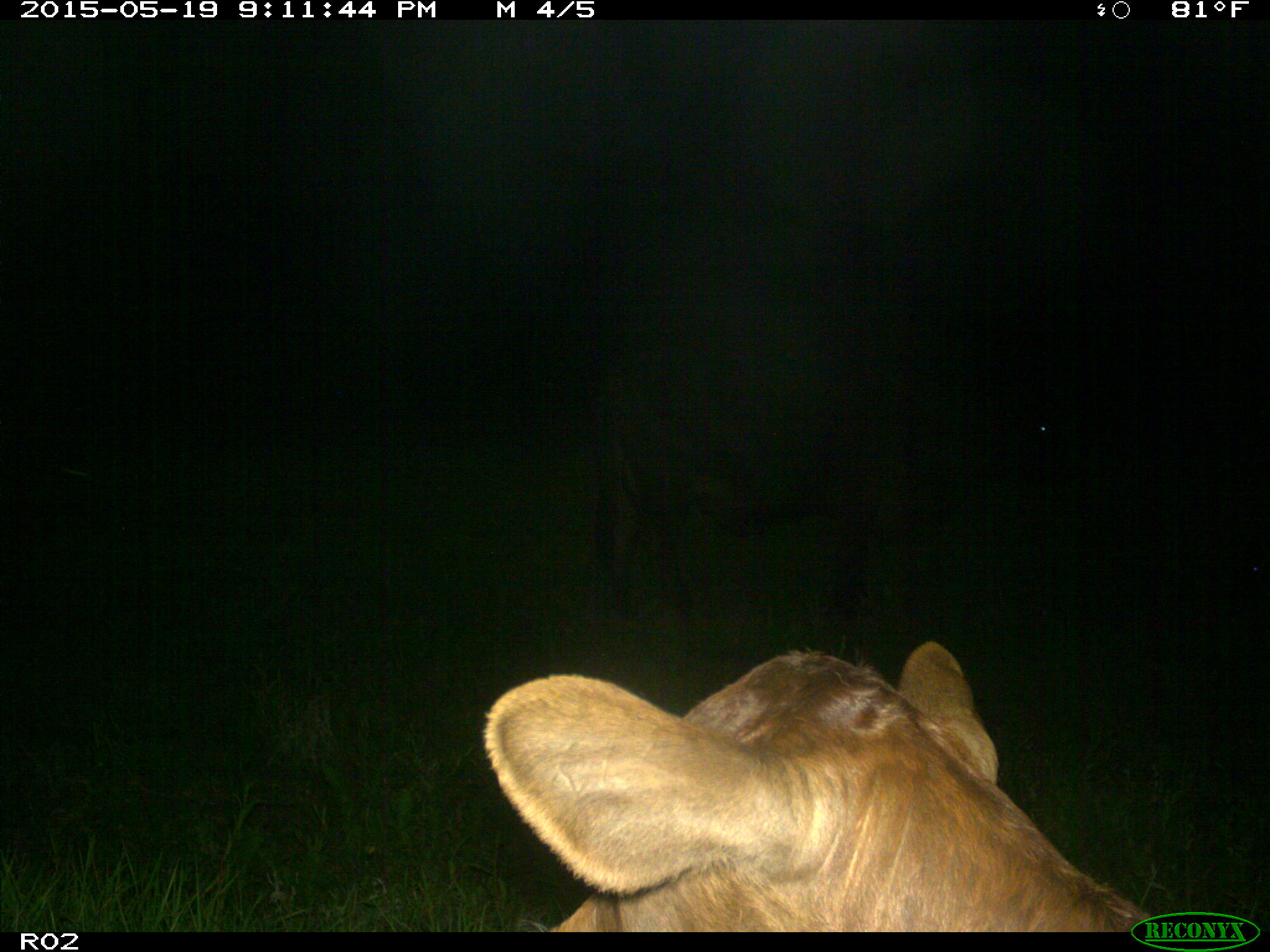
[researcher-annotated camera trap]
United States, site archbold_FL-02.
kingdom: Animalia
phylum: Chordata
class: Mammalia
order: Artiodactyla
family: Bovidae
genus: Bos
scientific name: Bos taurus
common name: domestic cow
Bos taurus (domestic cow).